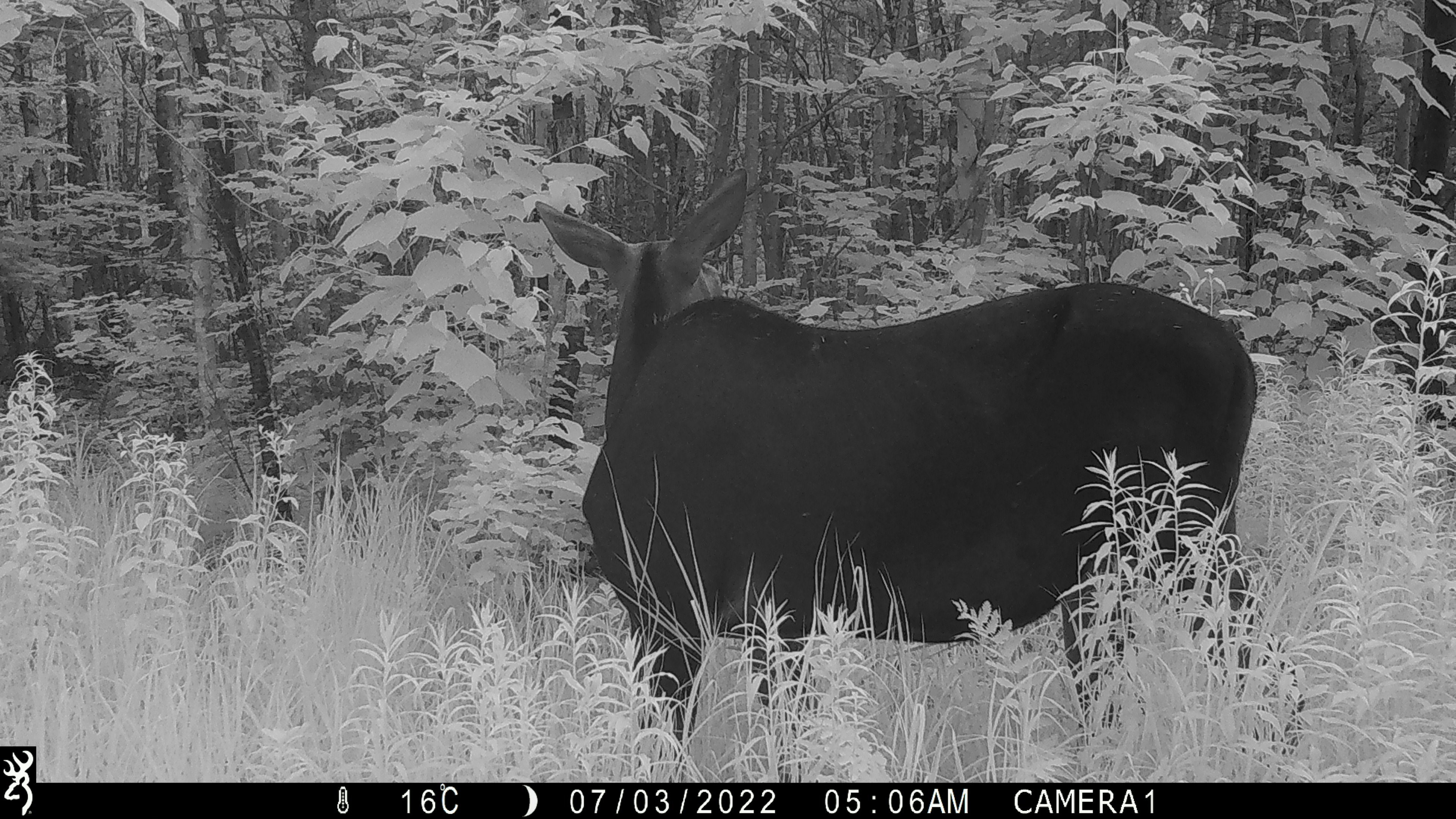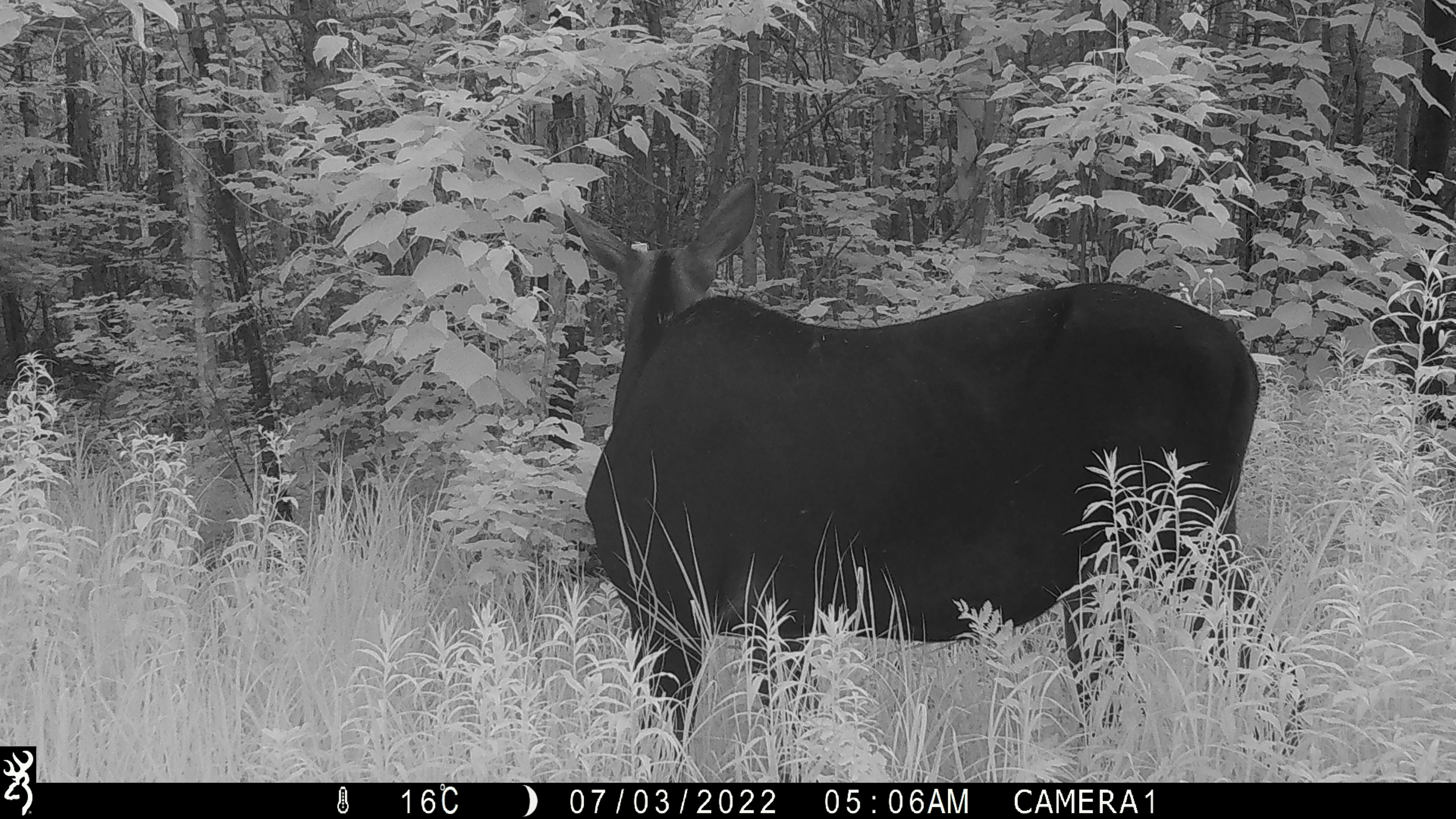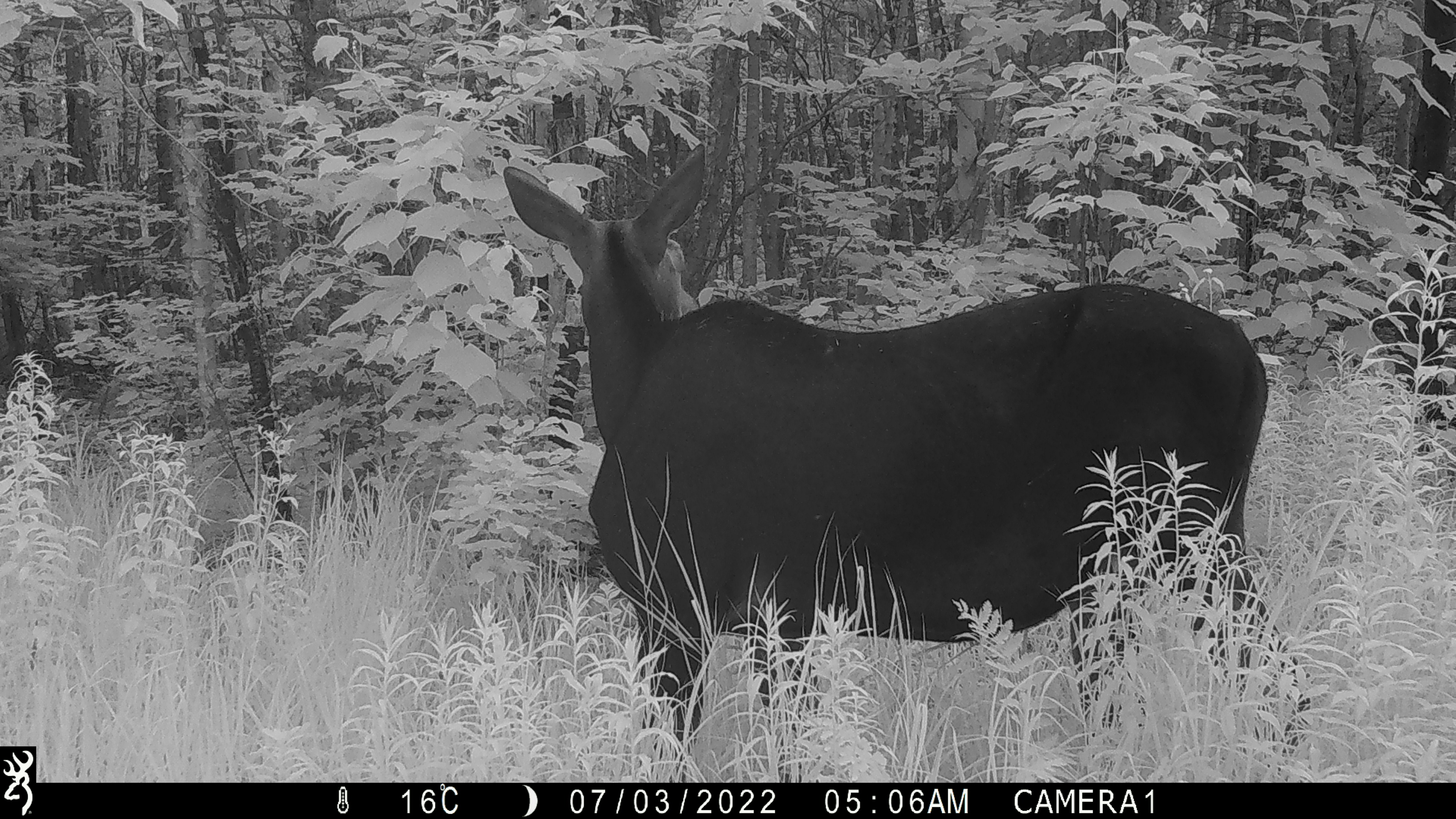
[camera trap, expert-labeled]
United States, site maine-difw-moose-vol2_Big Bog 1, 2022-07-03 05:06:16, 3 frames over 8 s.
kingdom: Animalia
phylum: Chordata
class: Mammalia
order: Artiodactyla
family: Cervidae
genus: Alces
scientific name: Alces alces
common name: moose